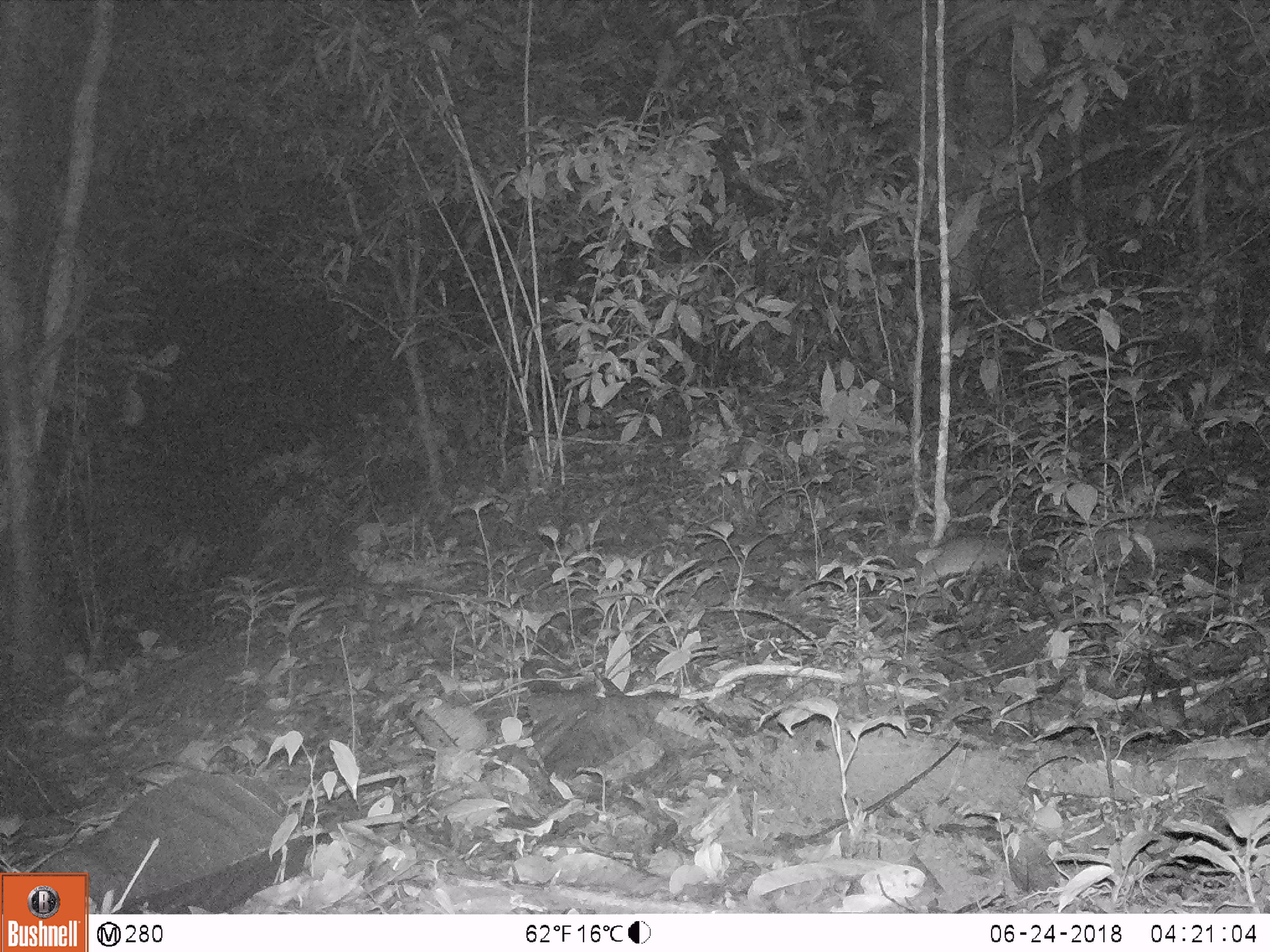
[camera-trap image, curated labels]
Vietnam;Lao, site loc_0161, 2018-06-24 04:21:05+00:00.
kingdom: Animalia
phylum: Chordata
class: Mammalia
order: Rodentia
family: Muridae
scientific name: Muridae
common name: old-world mice and rats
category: unidentified murid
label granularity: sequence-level